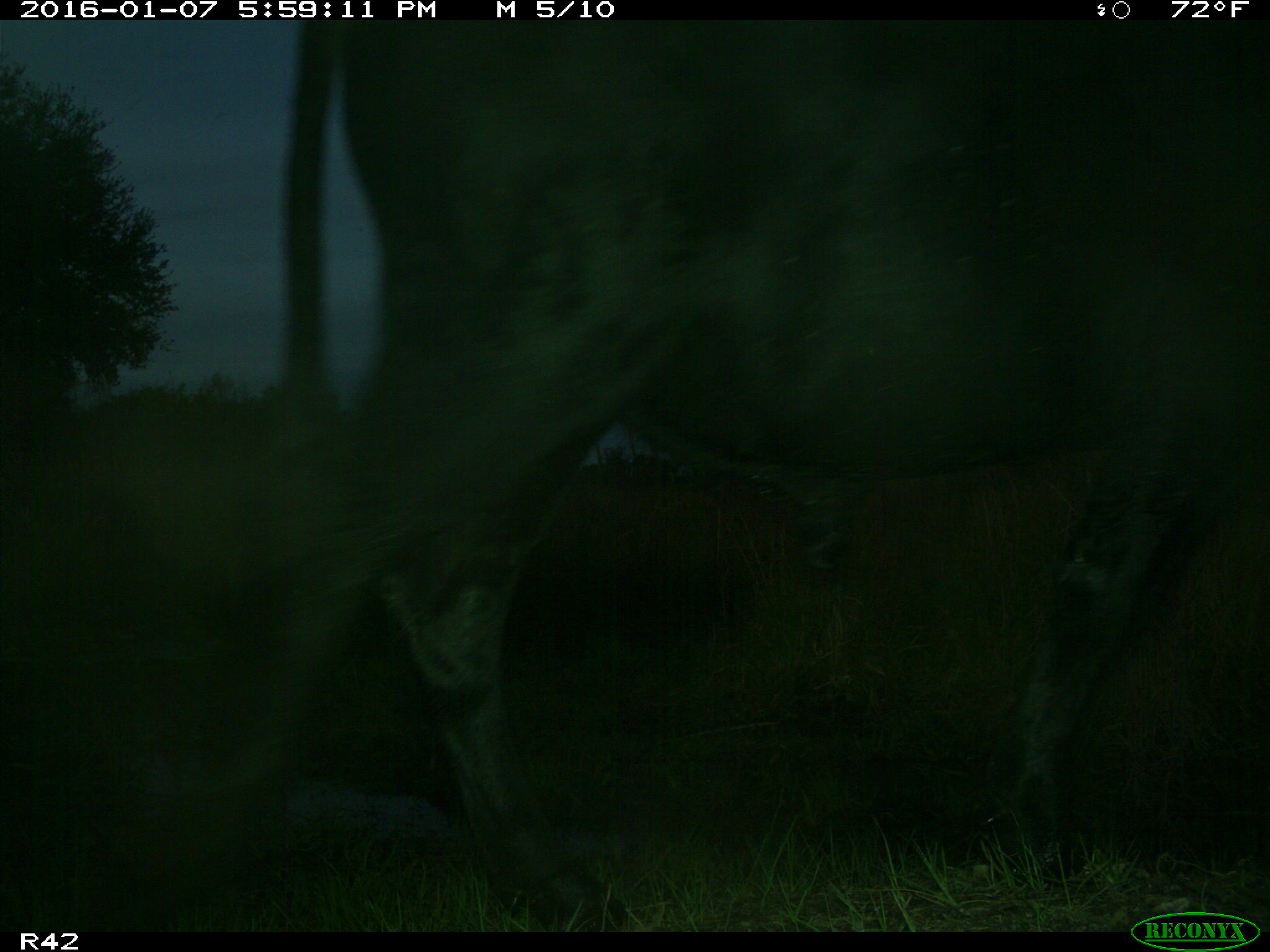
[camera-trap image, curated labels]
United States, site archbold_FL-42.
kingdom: Animalia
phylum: Chordata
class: Mammalia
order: Artiodactyla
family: Bovidae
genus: Bos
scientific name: Bos taurus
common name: domestic cow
Bos taurus (domestic cow).